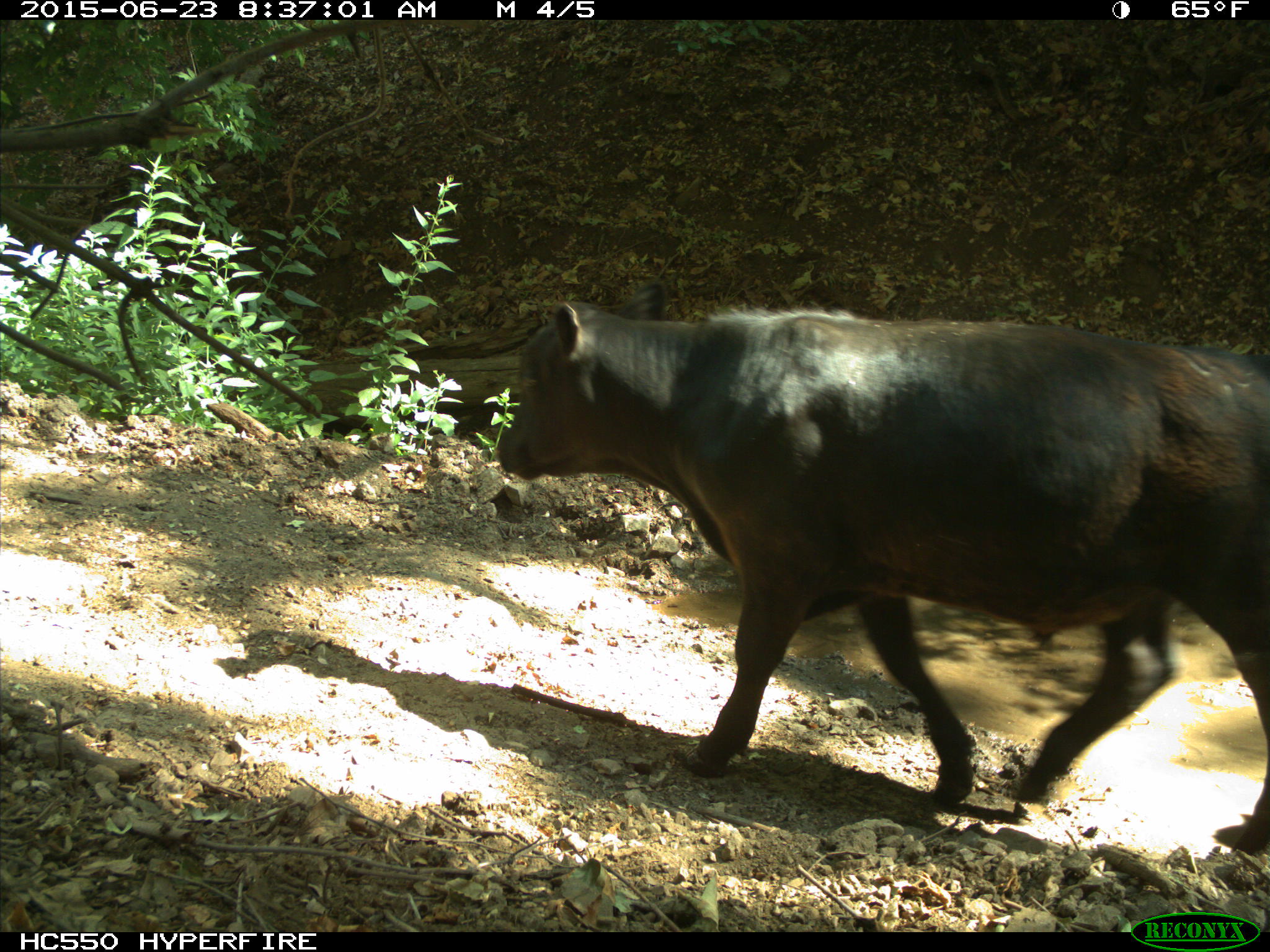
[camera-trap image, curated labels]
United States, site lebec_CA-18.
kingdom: Animalia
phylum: Chordata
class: Mammalia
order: Artiodactyla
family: Bovidae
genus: Bos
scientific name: Bos taurus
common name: domestic cow